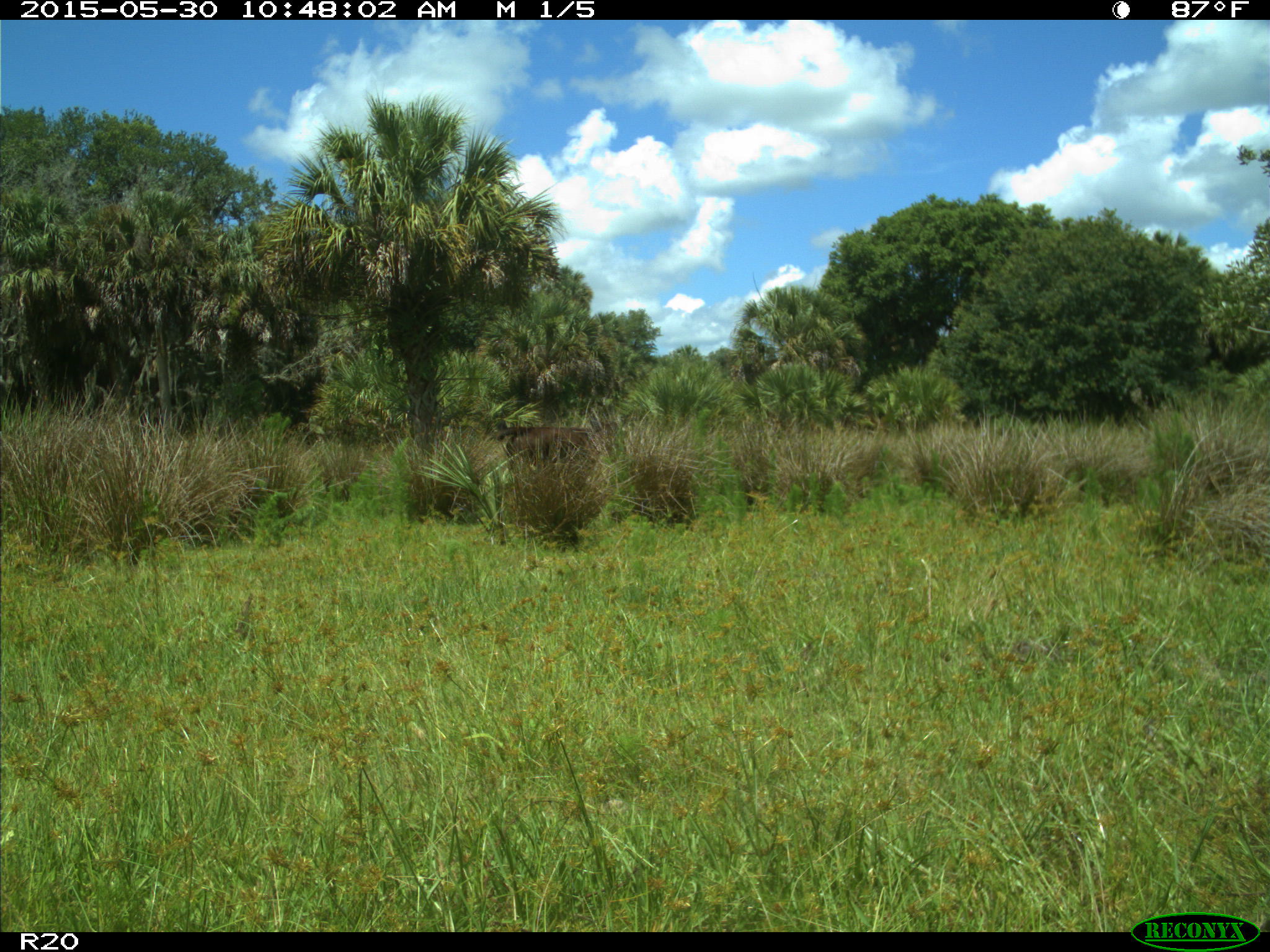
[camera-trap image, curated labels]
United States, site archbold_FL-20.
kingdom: Animalia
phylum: Chordata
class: Mammalia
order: Artiodactyla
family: Bovidae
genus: Bos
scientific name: Bos taurus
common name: domestic cow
Bos taurus (domestic cow).